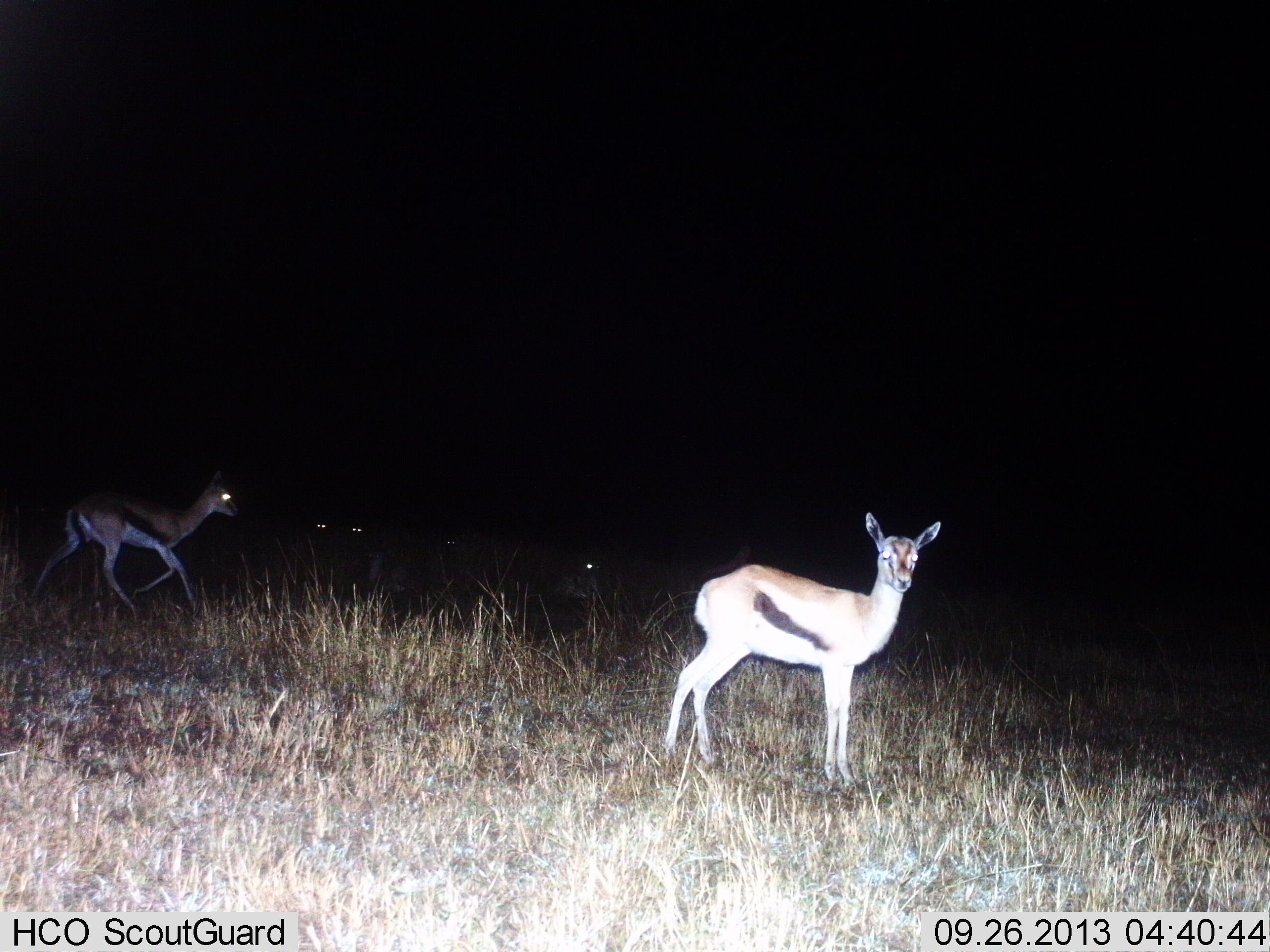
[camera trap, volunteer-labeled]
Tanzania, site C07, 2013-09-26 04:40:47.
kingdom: Animalia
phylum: Chordata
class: Mammalia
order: Artiodactyla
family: Bovidae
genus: Eudorcas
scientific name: Eudorcas thomsonii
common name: thomson's gazelle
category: gazellethomsons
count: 5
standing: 90%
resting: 0%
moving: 80%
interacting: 0%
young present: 0%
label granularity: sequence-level